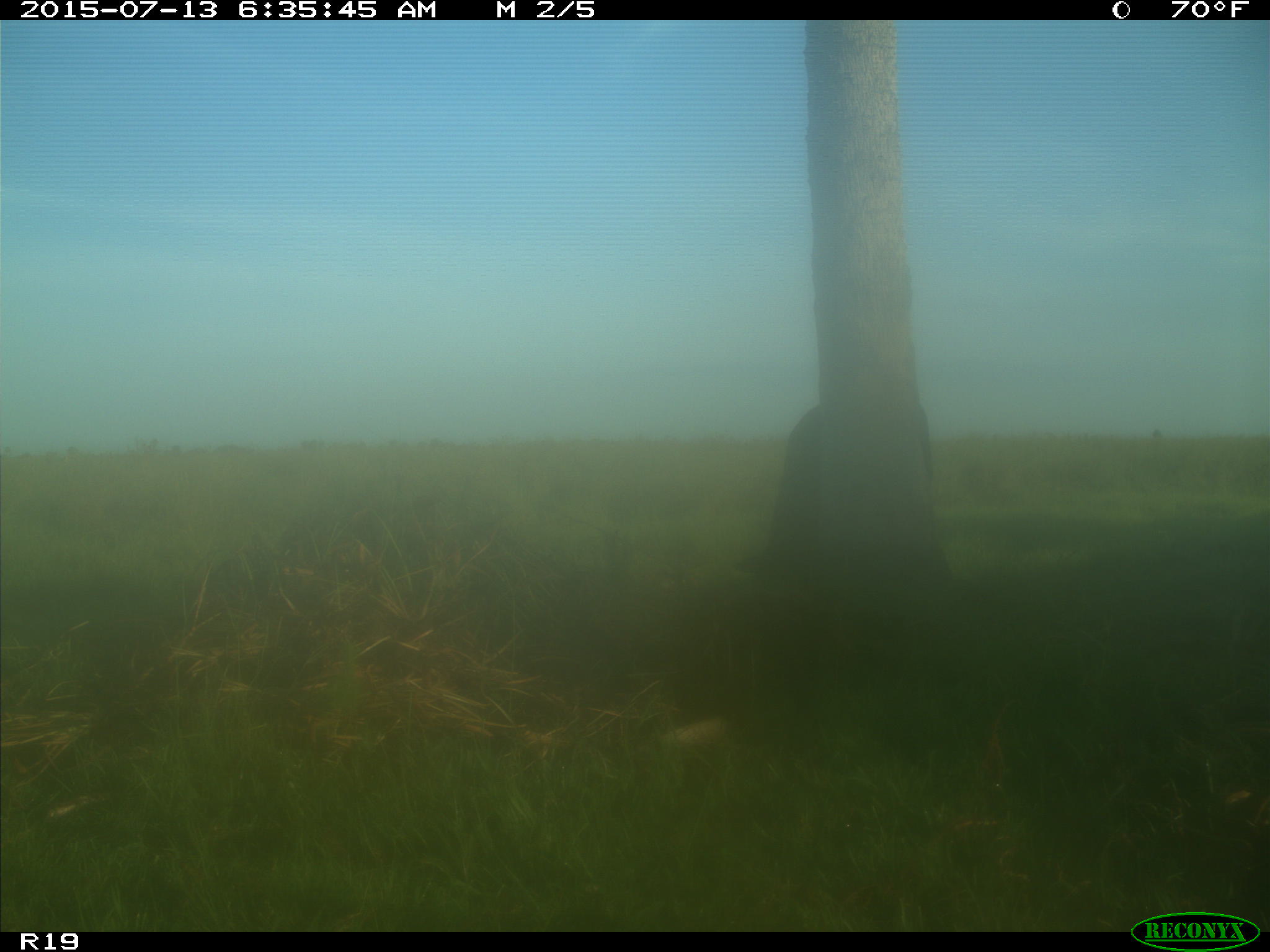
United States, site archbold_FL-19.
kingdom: Animalia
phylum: Chordata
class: Mammalia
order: Artiodactyla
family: Bovidae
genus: Bos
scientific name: Bos taurus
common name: domestic cow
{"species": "Bos taurus (domestic cow)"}